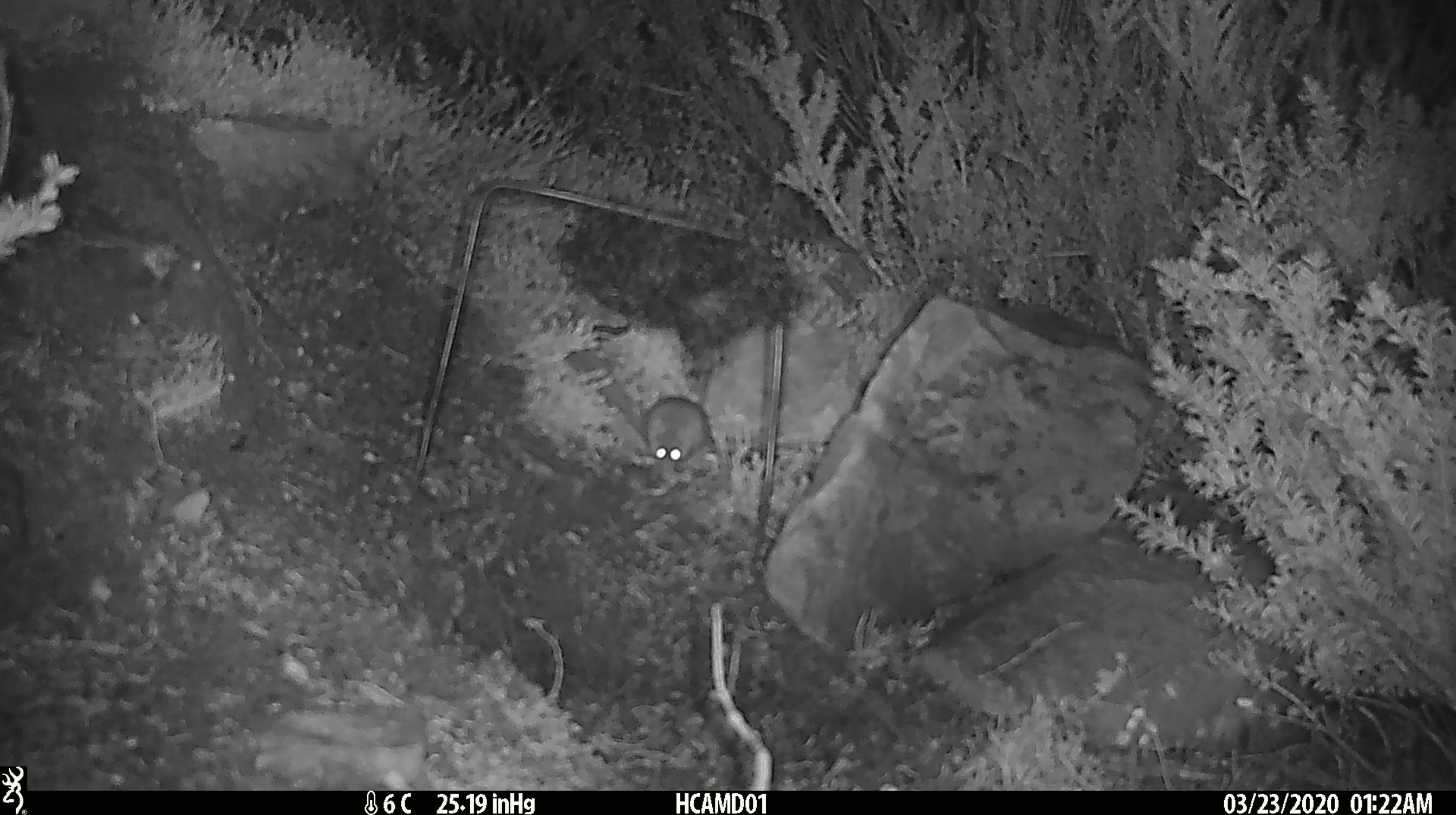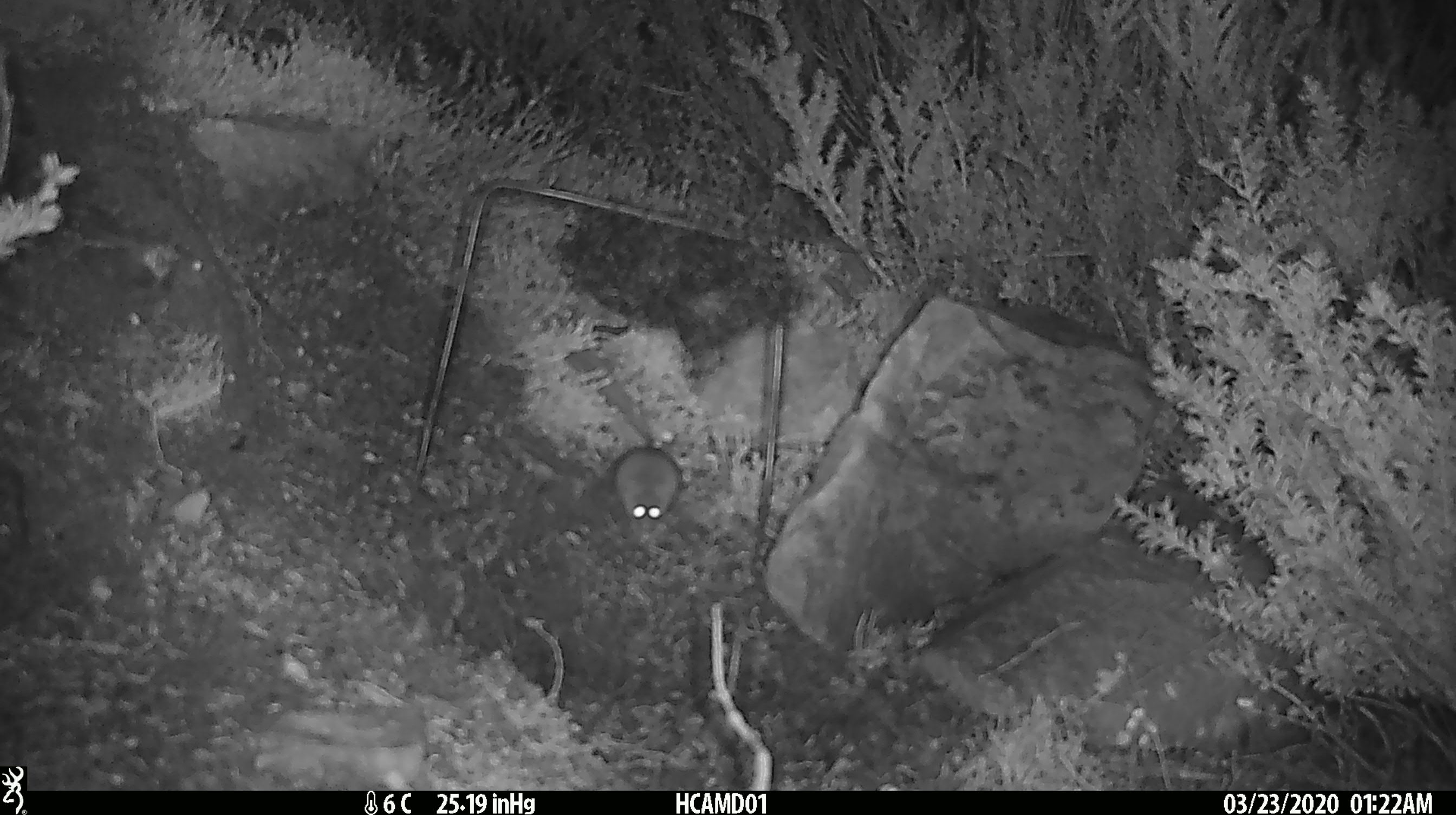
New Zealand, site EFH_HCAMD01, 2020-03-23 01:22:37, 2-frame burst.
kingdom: Animalia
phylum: Chordata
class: Mammalia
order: Rodentia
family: Muridae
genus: Mus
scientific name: Mus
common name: mouse